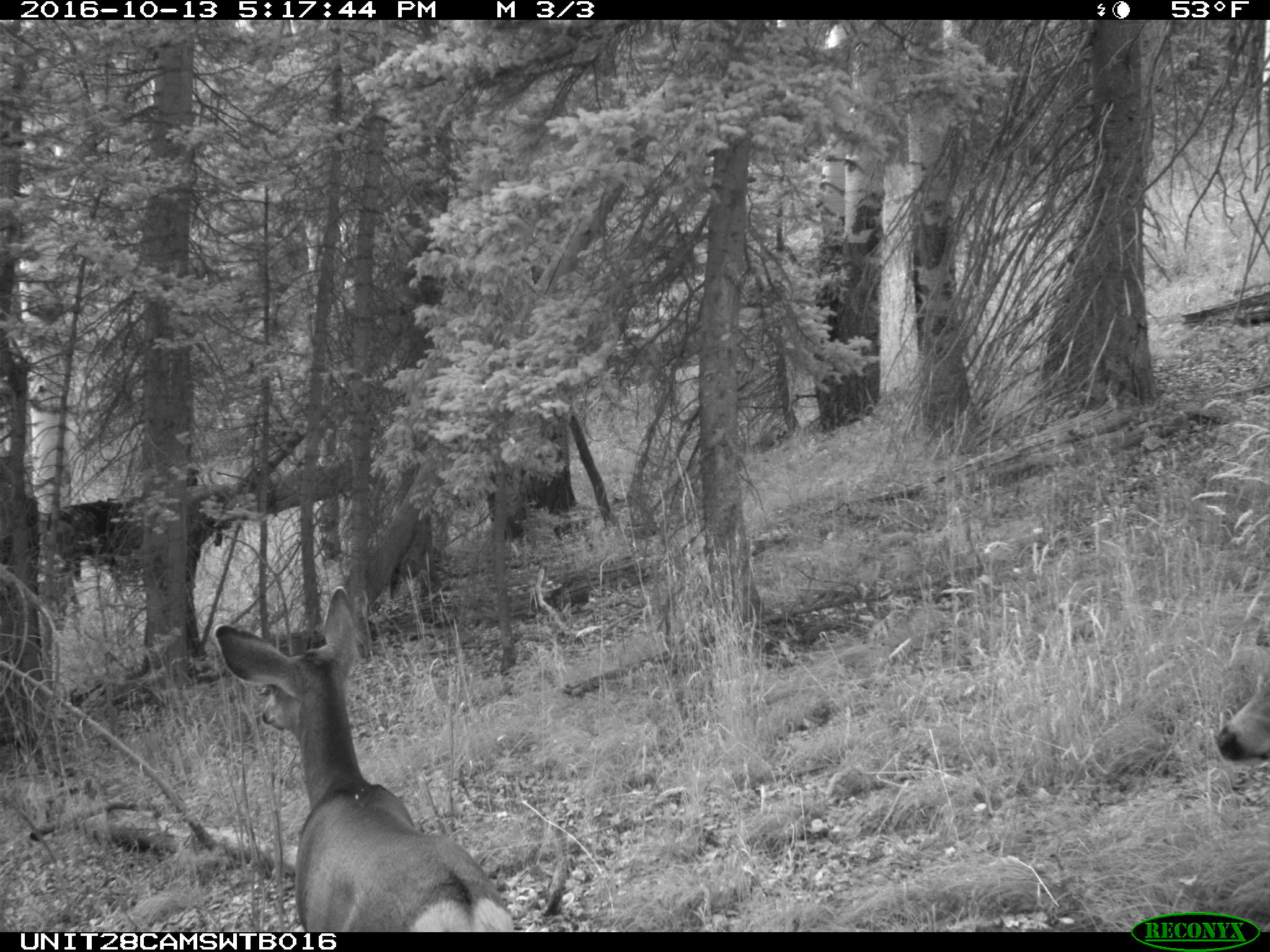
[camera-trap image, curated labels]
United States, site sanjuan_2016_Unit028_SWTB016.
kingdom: Animalia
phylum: Chordata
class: Mammalia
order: Artiodactyla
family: Cervidae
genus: Odocoileus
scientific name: Odocoileus hemionus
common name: mule deer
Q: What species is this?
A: Odocoileus hemionus (mule deer).